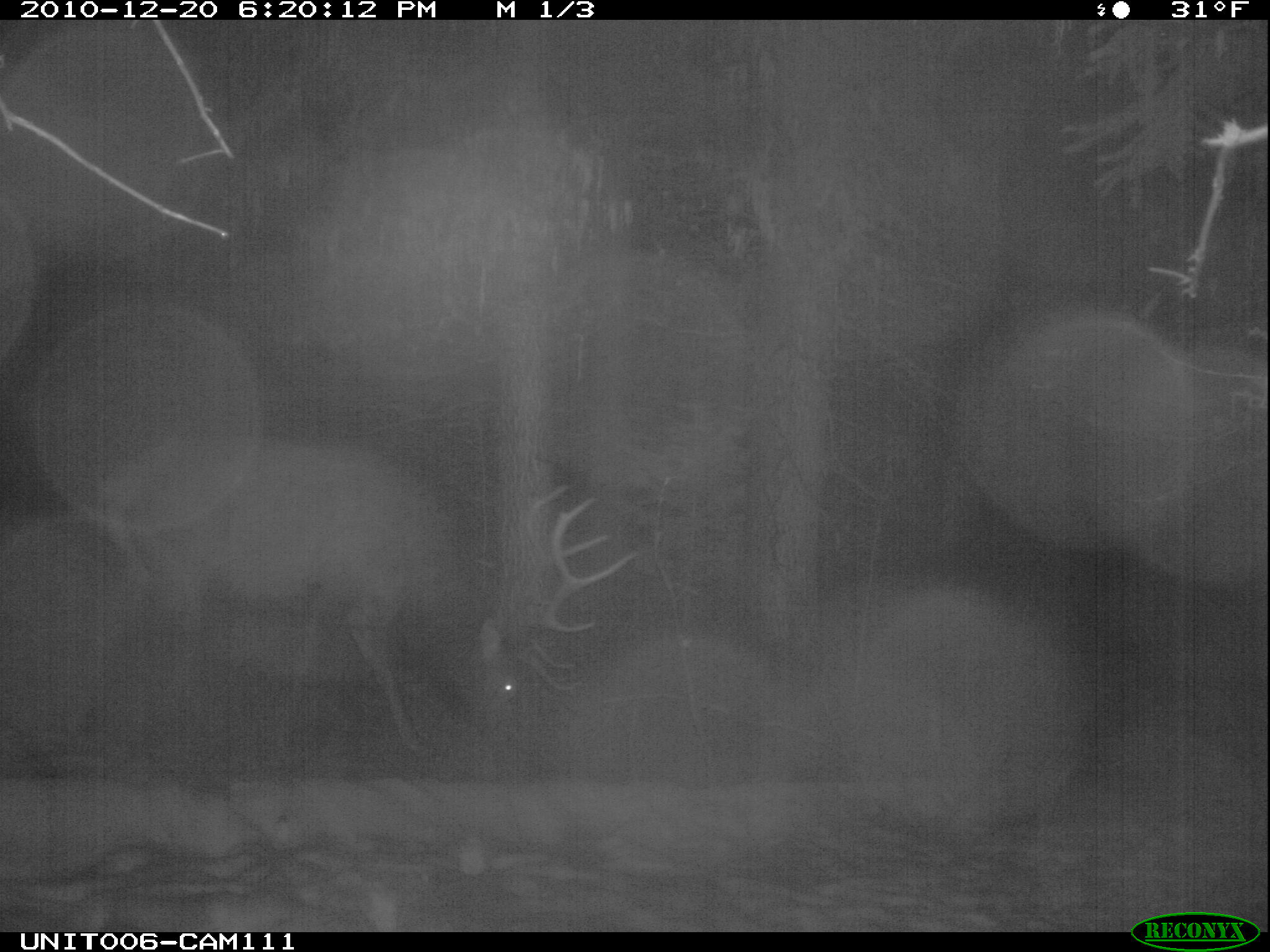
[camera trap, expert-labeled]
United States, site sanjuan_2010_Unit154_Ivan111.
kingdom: Animalia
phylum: Chordata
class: Mammalia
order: Artiodactyla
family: Cervidae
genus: Cervus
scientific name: Cervus elaphus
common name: red deer